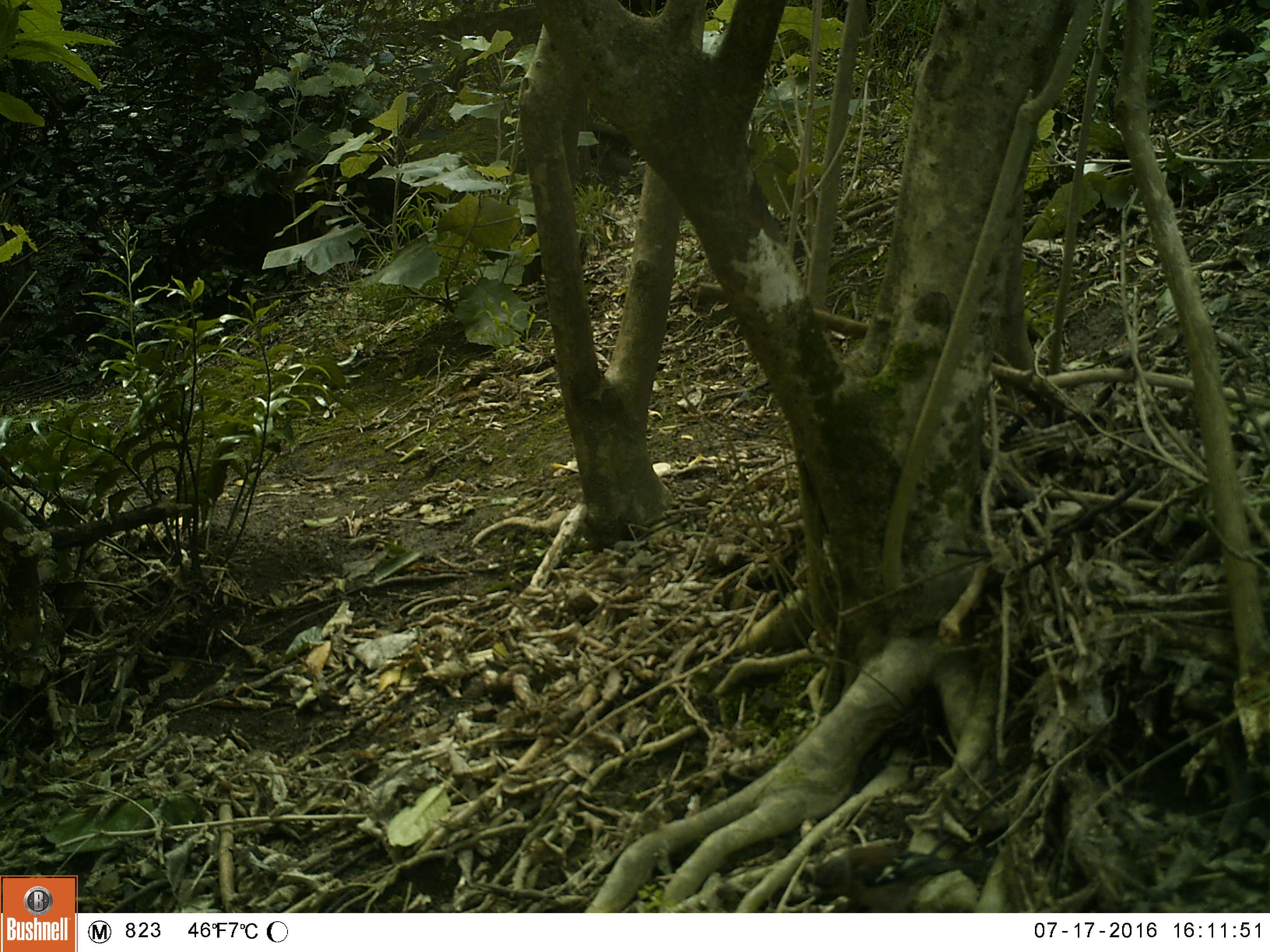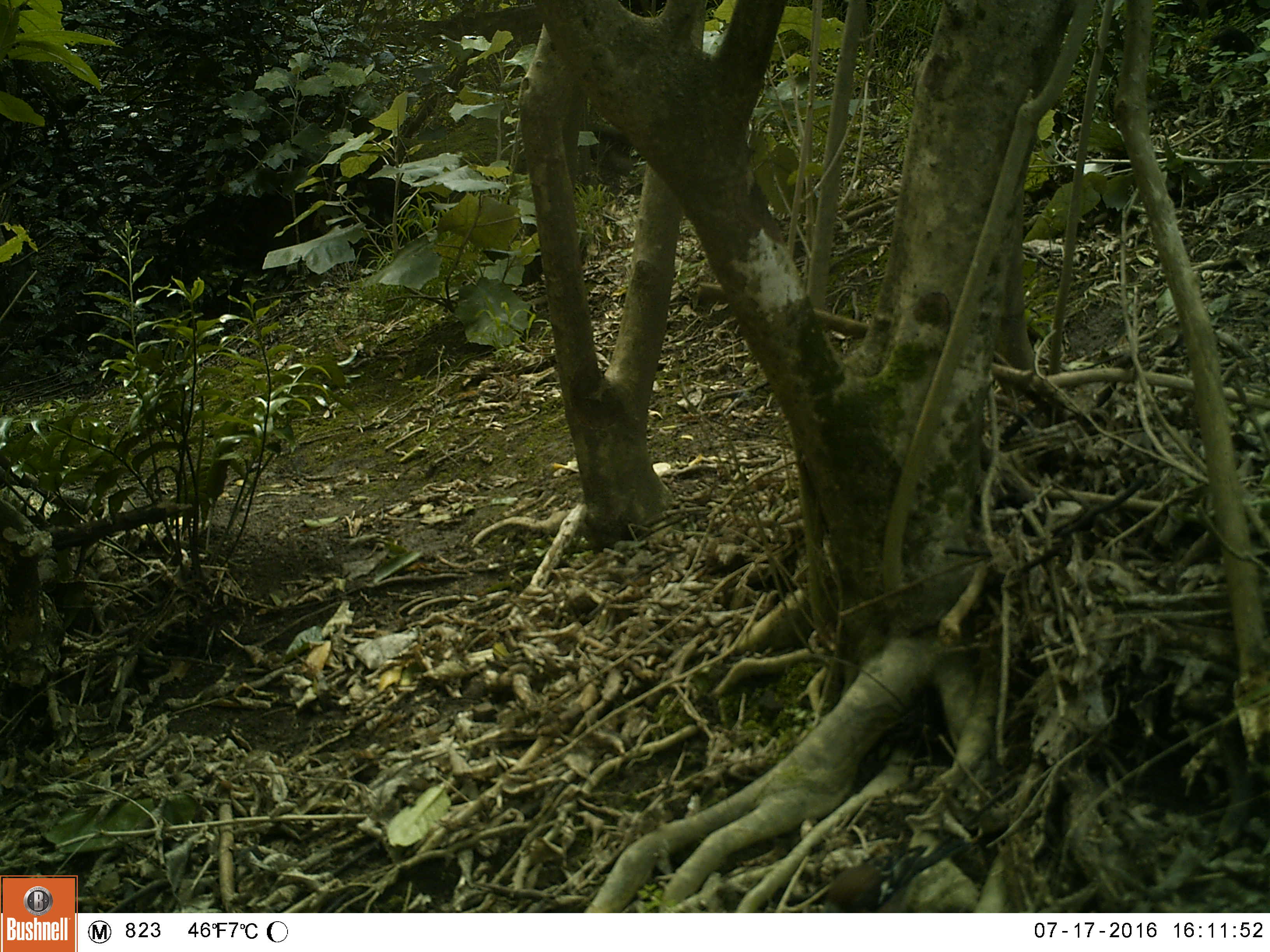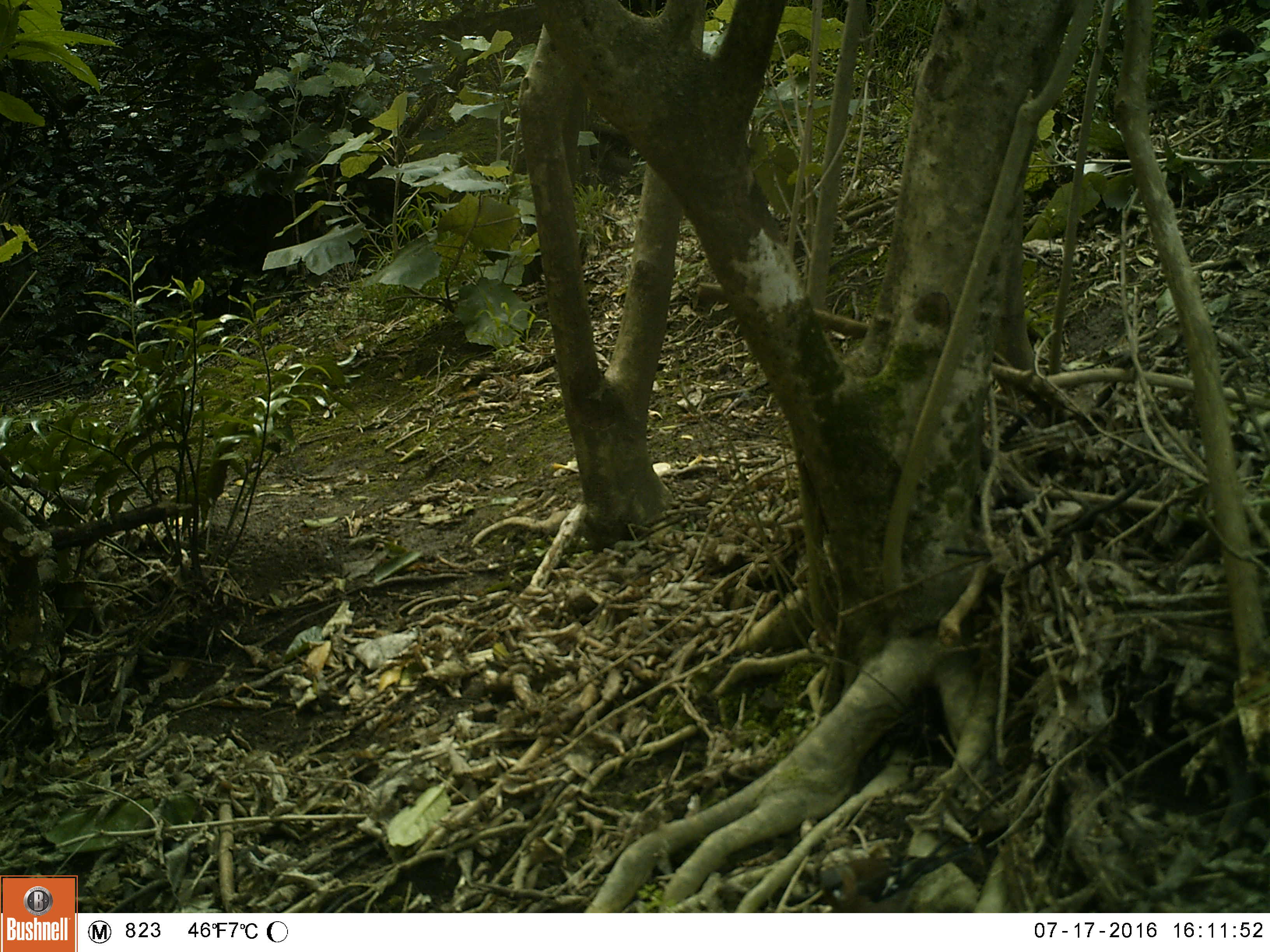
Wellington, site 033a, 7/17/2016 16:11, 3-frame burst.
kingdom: Animalia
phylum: Chordata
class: Aves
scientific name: Aves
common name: bird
Bird (Aves).